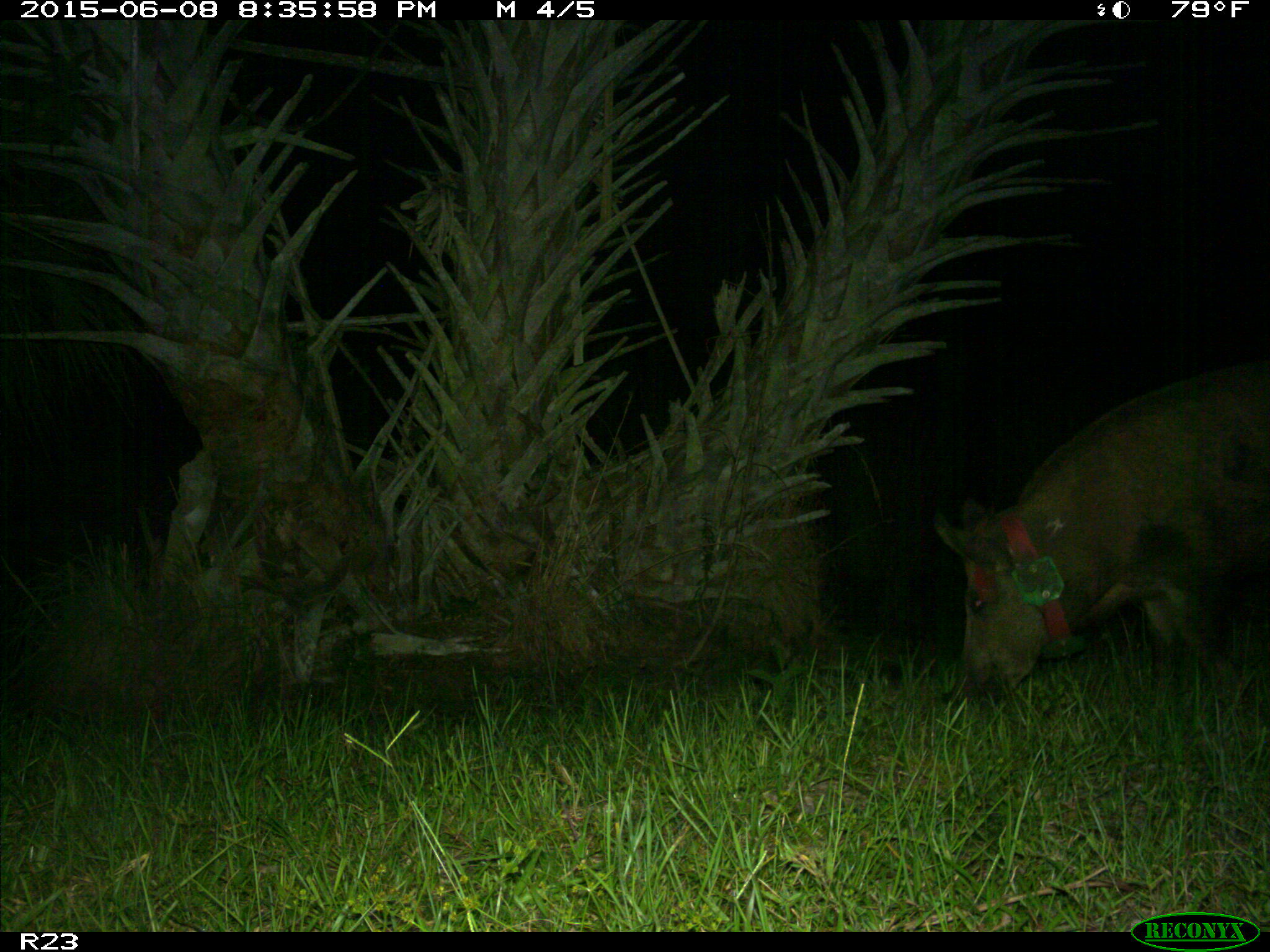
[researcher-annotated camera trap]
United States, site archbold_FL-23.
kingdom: Animalia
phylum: Chordata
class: Mammalia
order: Artiodactyla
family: Bovidae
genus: Bos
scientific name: Bos taurus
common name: domestic cow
Bos taurus (domestic cow).